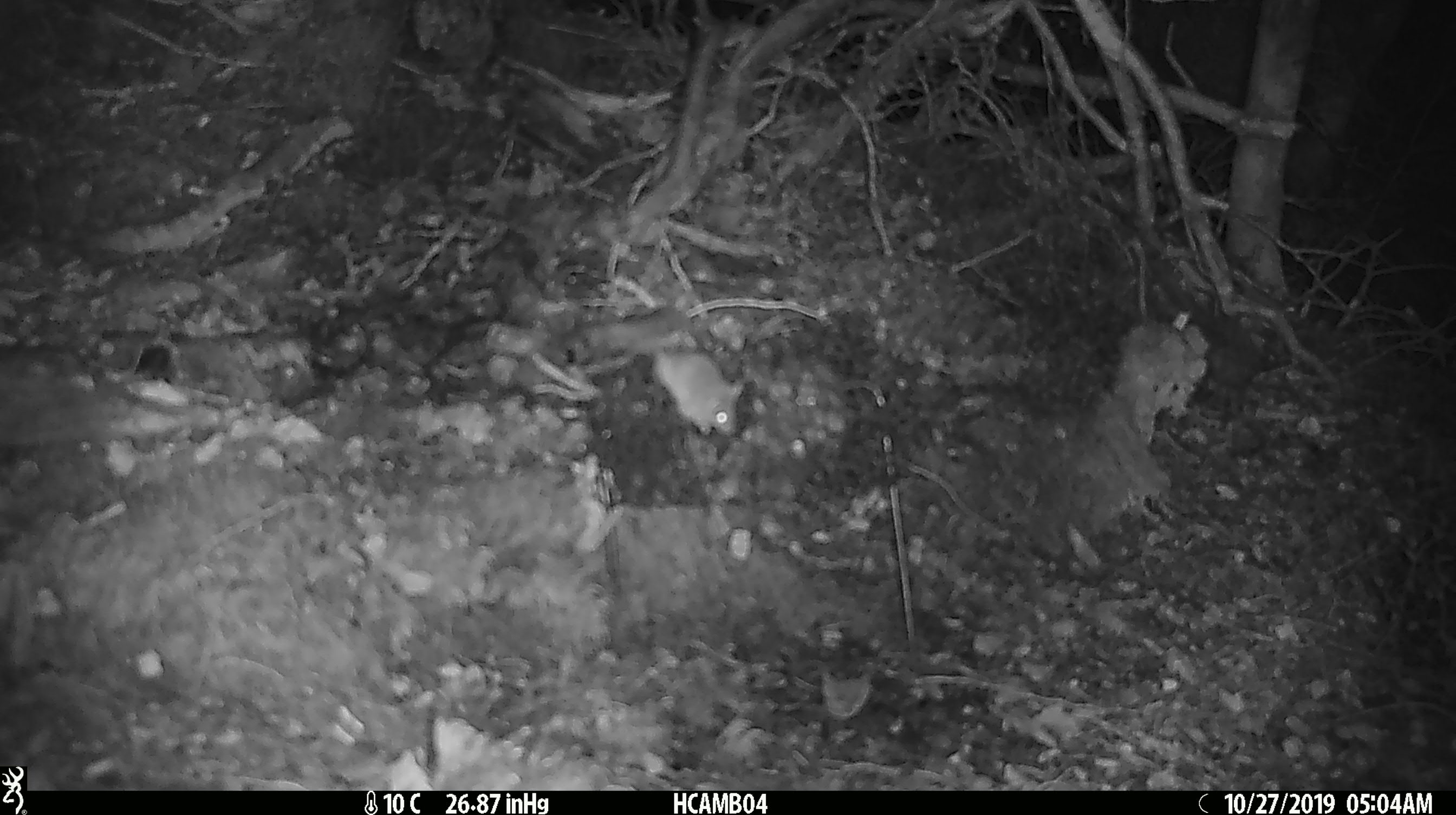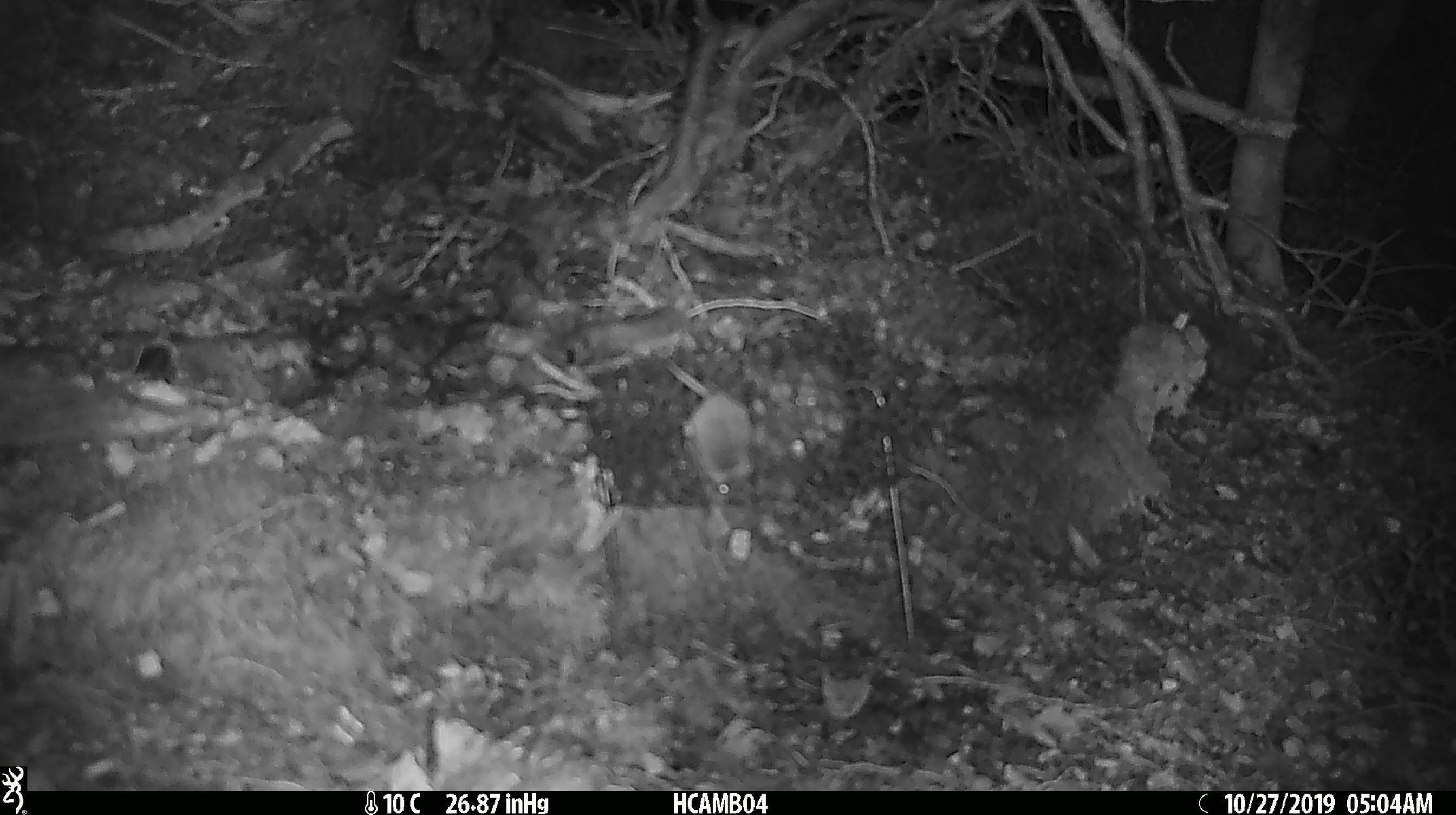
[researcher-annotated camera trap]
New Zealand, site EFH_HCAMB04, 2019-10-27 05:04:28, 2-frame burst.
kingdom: Animalia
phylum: Chordata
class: Mammalia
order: Rodentia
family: Muridae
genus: Mus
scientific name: Mus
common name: mouse